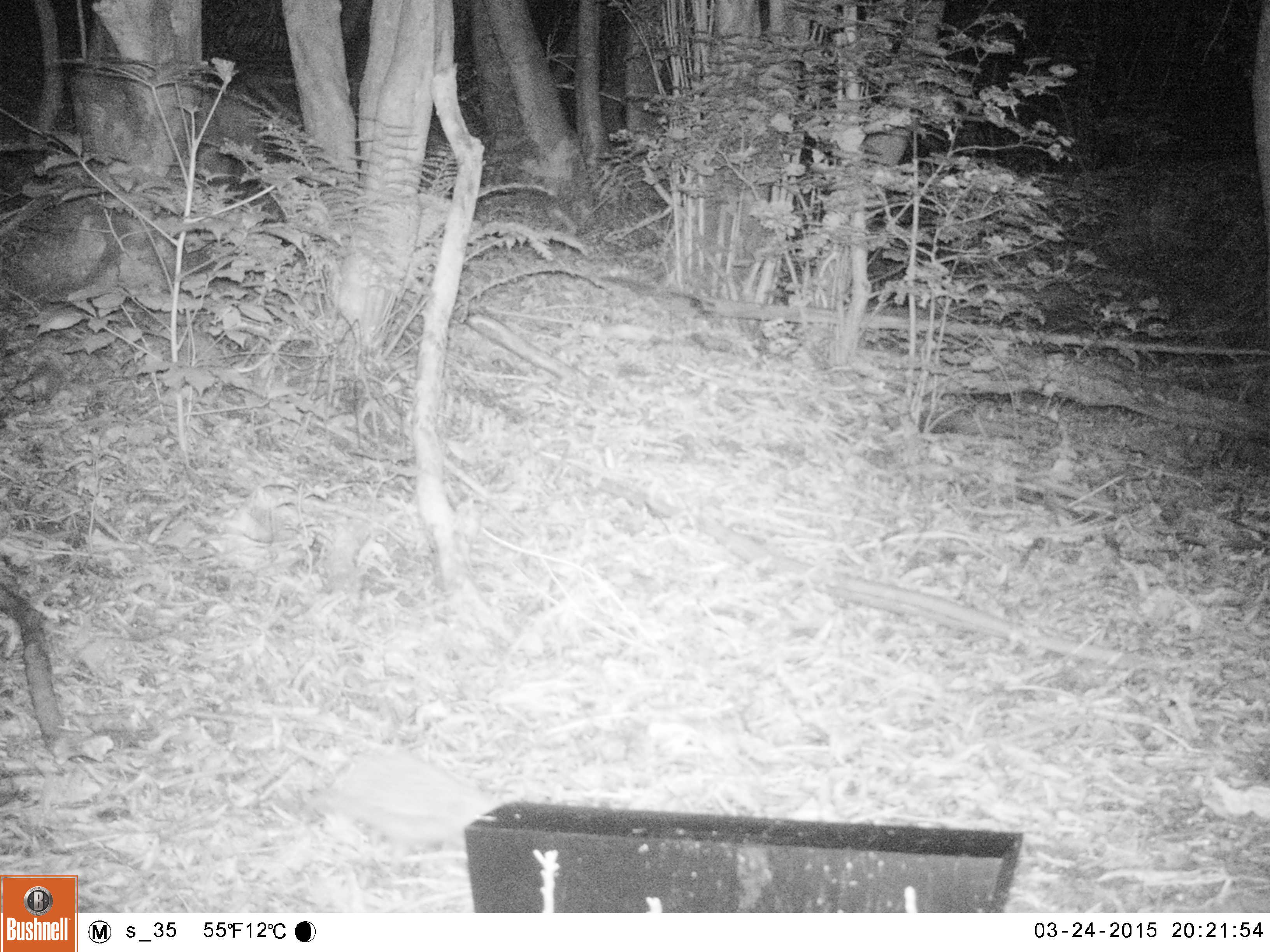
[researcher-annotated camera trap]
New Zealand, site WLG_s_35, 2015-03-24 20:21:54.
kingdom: Animalia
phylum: Chordata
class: Mammalia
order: Eulipotyphla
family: Erinaceidae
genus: Erinaceus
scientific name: Erinaceus europaeus europaeus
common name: european hedgehog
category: hedgehog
Hedgehog (european hedgehog) (Erinaceus europaeus europaeus).